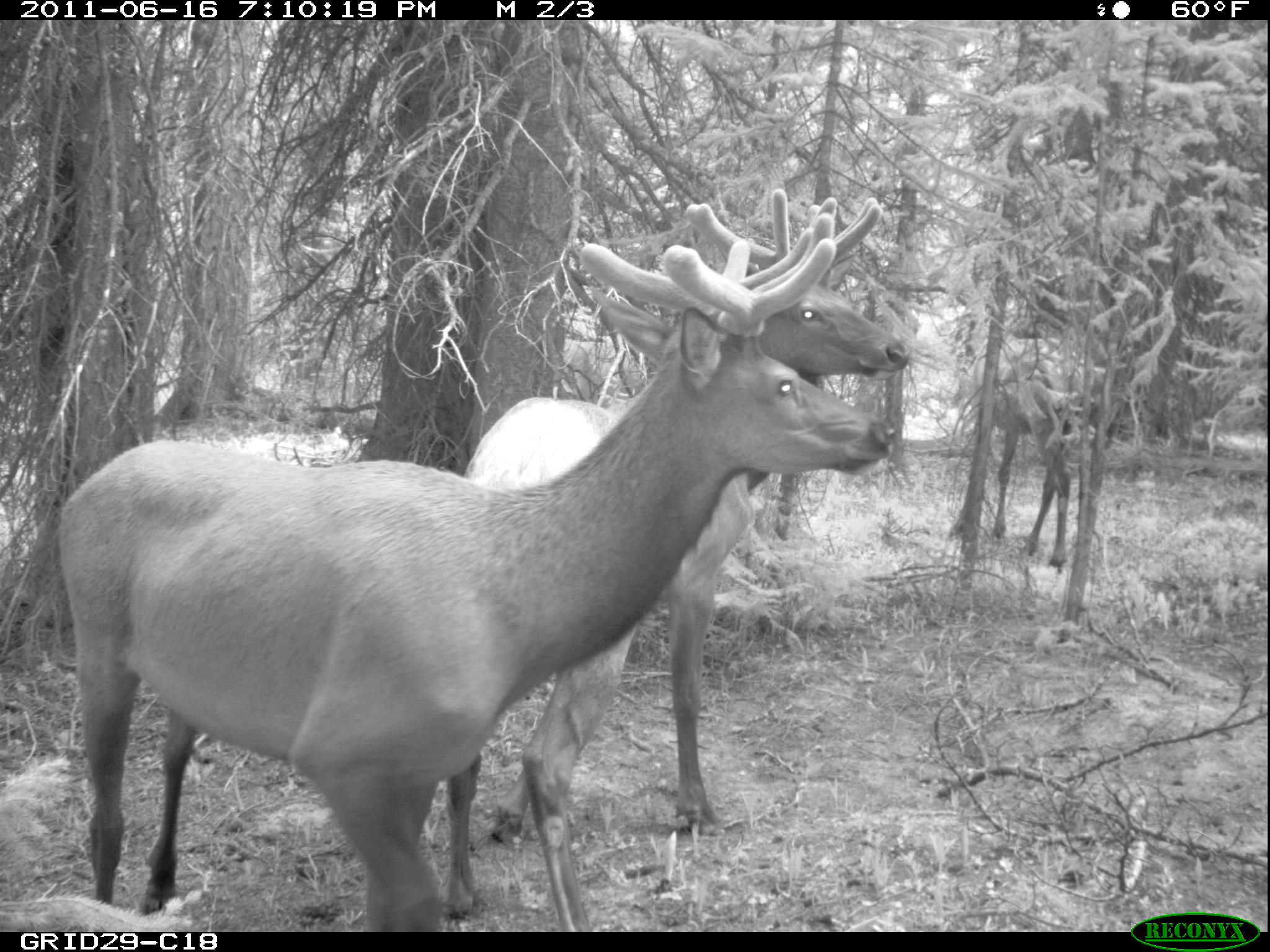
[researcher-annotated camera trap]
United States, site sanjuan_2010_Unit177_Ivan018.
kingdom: Animalia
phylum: Chordata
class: Mammalia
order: Artiodactyla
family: Cervidae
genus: Cervus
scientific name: Cervus elaphus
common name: red deer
Cervus elaphus (red deer).